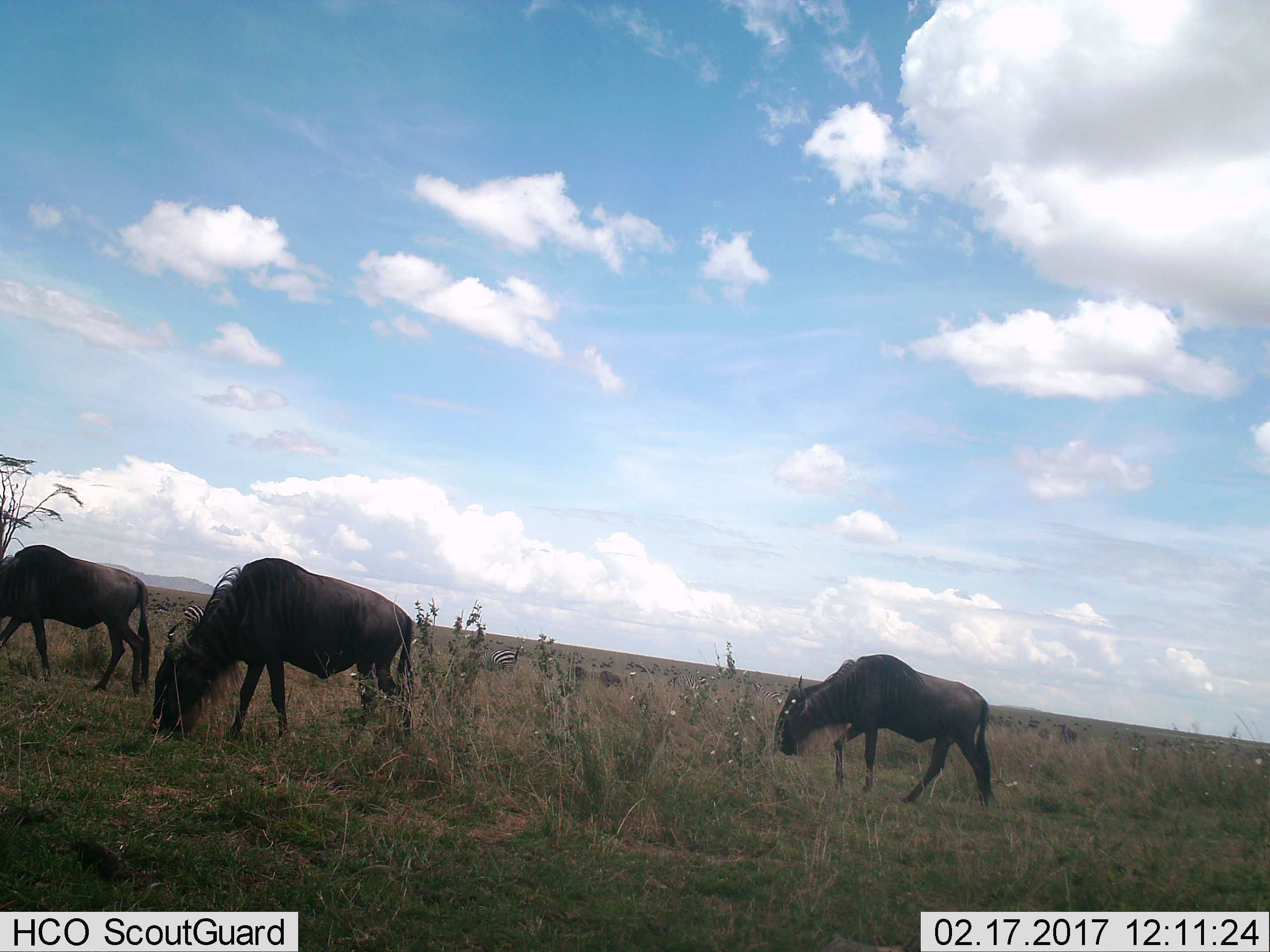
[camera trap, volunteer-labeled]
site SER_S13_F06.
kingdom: Animalia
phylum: Chordata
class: Mammalia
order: Artiodactyla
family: Bovidae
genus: Connochaetes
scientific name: Connochaetes taurinus taurinus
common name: blue wildebeest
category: wildebeestblue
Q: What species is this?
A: Wildebeestblue (blue wildebeest) (Connochaetes taurinus taurinus).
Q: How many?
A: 3.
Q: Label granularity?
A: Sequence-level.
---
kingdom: Animalia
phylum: Chordata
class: Mammalia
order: Perissodactyla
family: Equidae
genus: Equus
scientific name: Equus quagga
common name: plains zebra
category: zebraplains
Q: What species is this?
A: Zebraplains (plains zebra) (Equus quagga).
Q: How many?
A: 4.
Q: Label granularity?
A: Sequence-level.